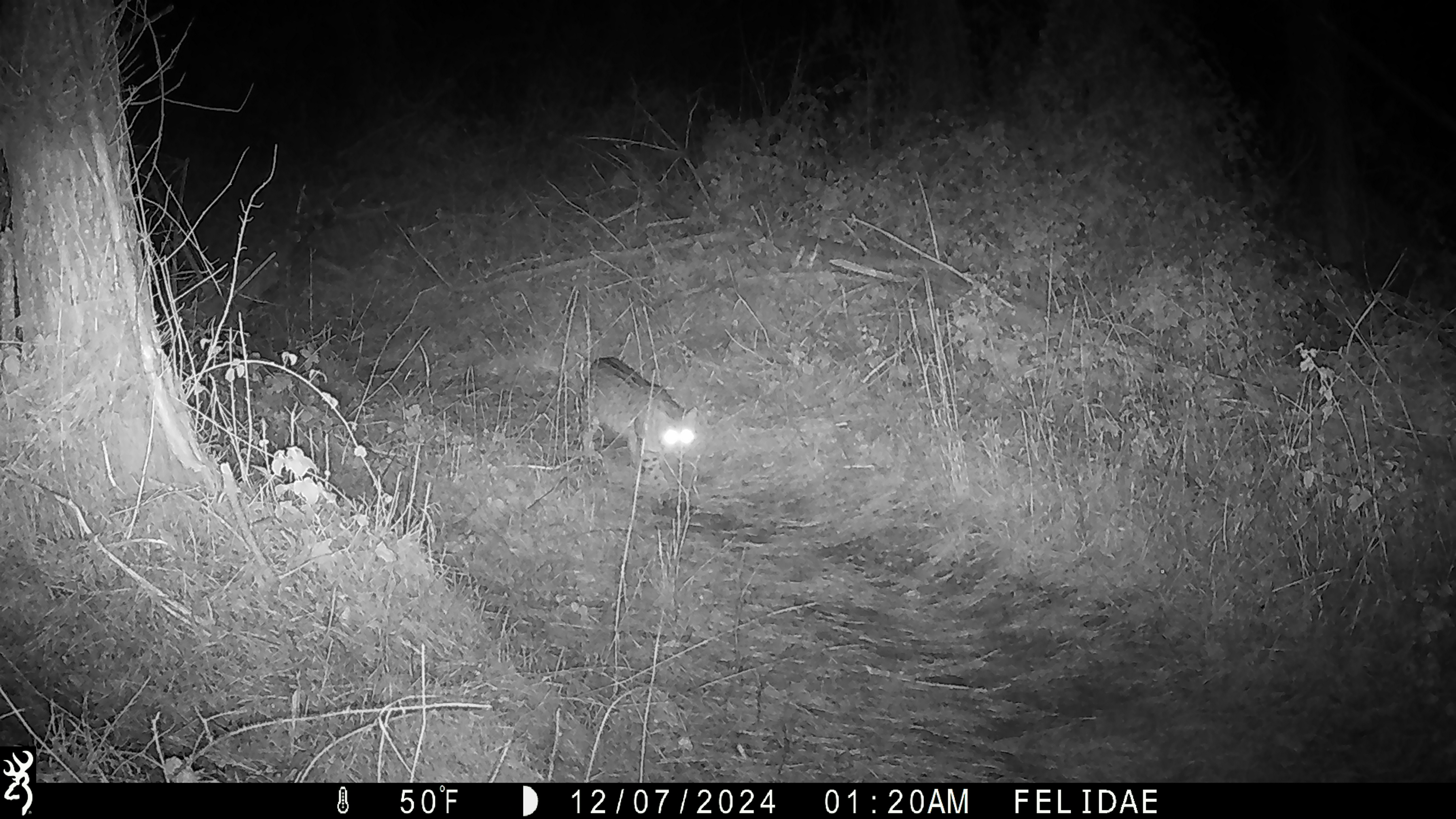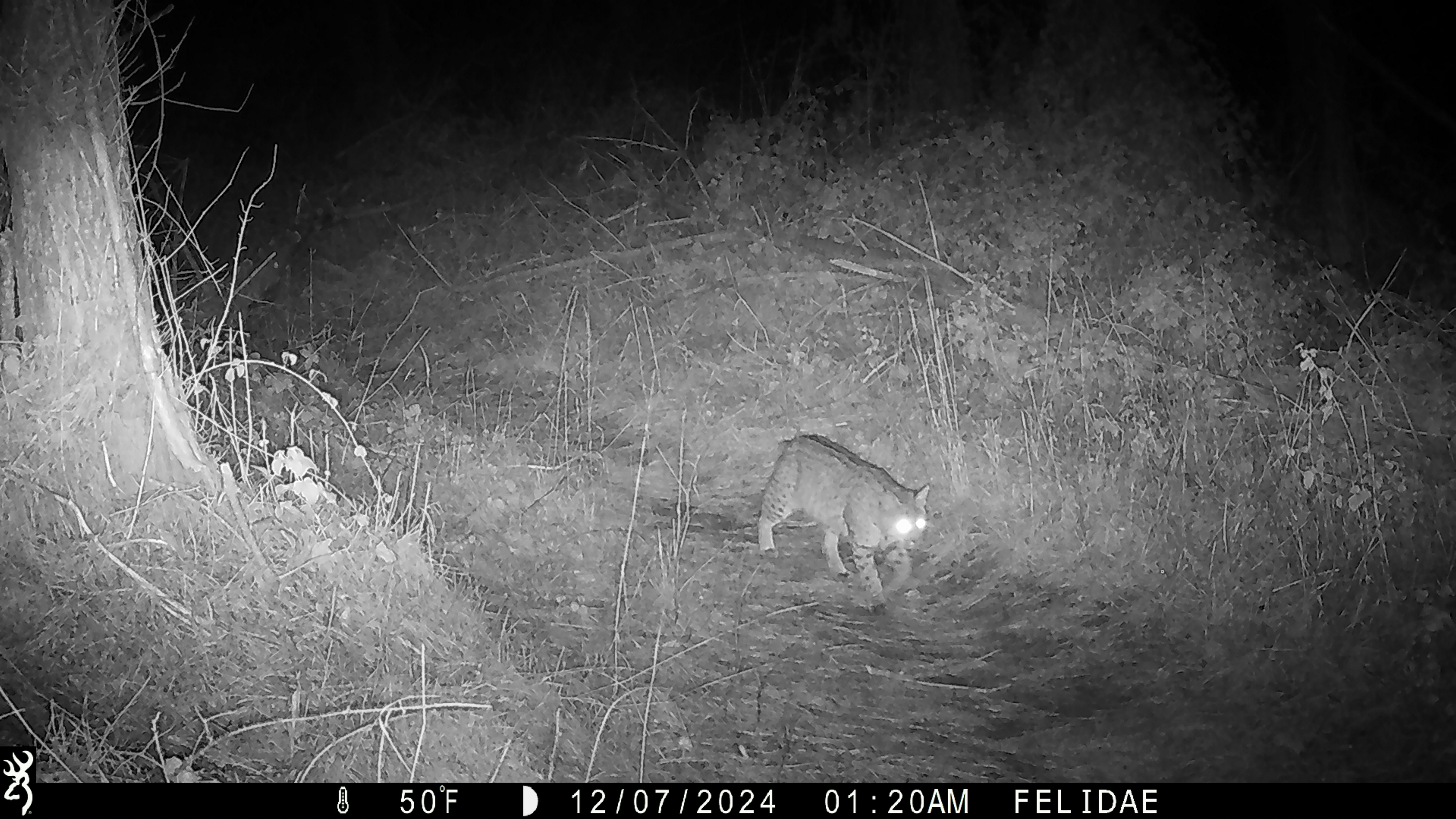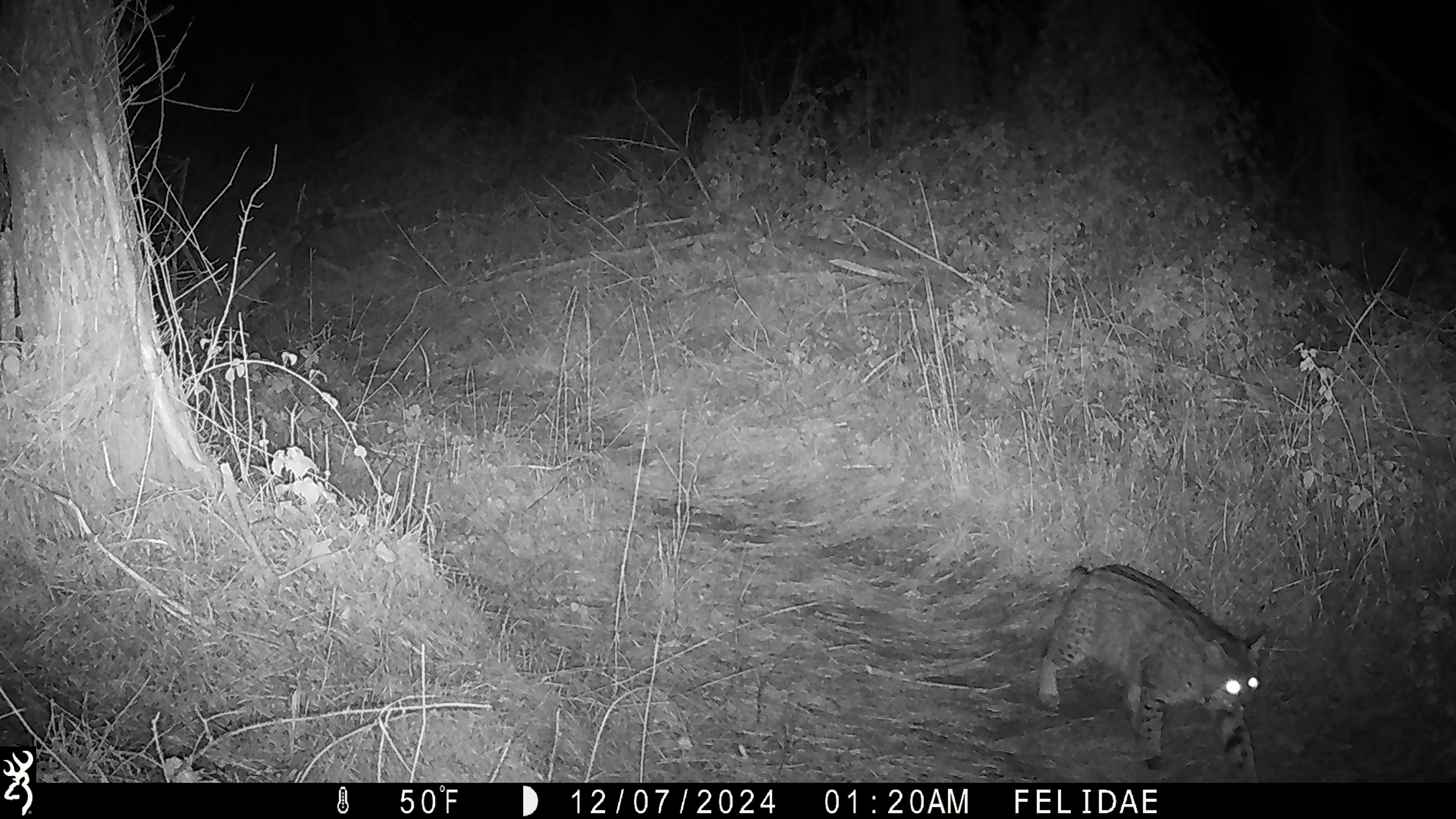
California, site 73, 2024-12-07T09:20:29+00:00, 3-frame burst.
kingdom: Animalia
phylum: Chordata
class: Mammalia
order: Carnivora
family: Felidae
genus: Lynx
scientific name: Lynx rufus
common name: bobcat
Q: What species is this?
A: Bobcat (Lynx rufus).